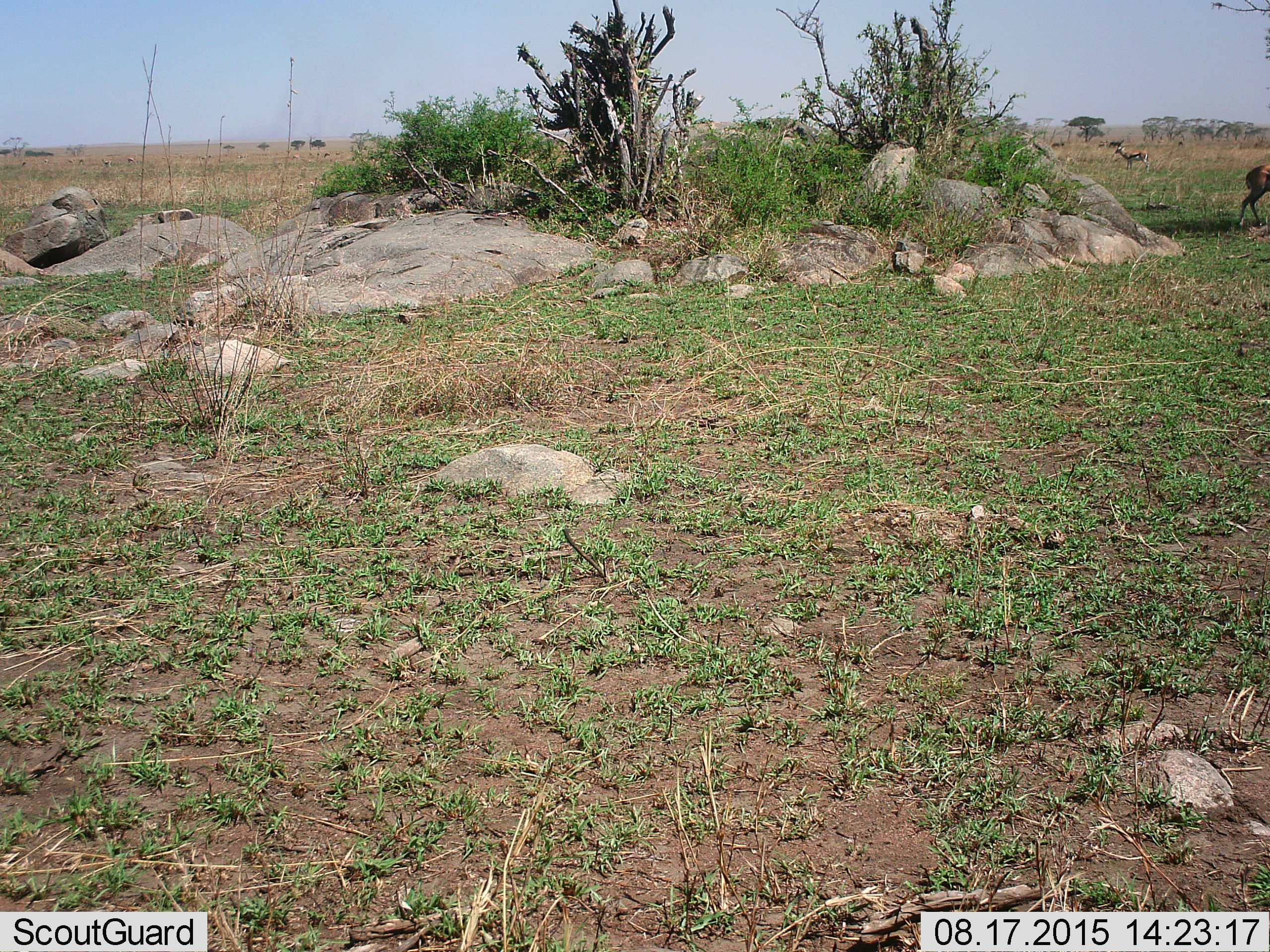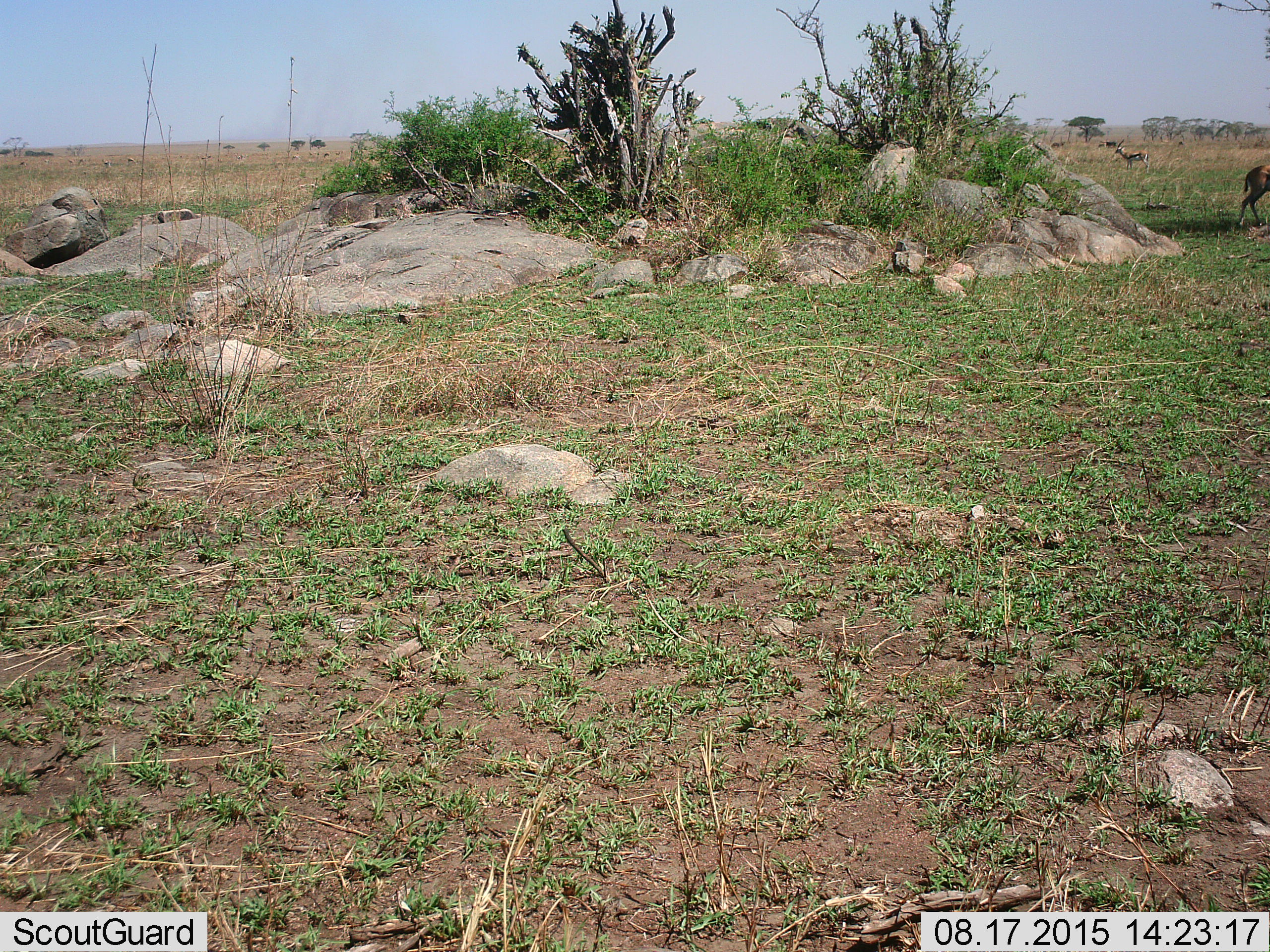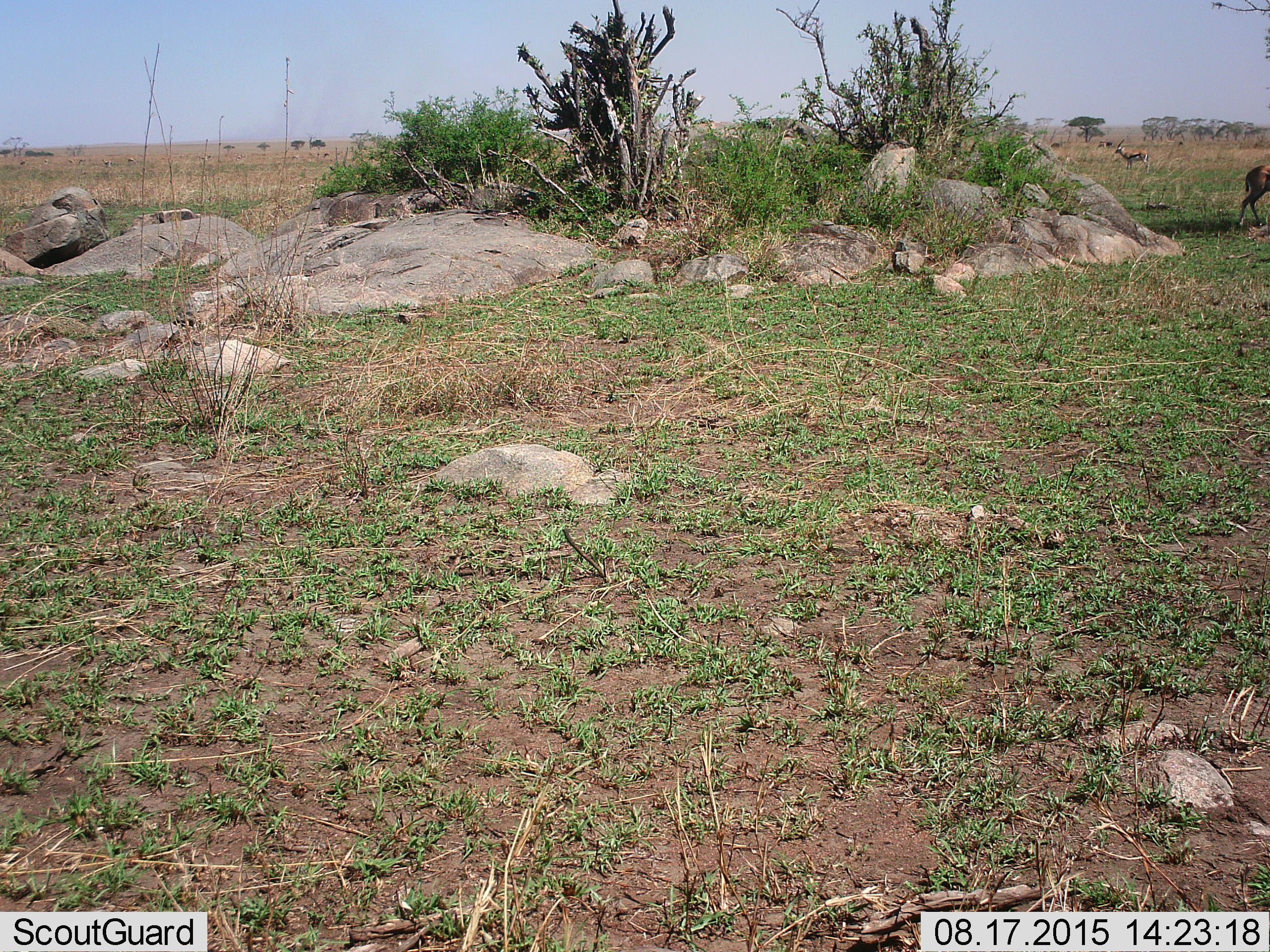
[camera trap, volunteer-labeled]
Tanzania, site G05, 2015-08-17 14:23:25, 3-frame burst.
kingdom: Animalia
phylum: Chordata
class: Mammalia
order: Artiodactyla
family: Bovidae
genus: Eudorcas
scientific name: Eudorcas thomsonii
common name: thomson's gazelle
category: gazellethomsons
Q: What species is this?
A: Gazellethomsons (thomson's gazelle) (Eudorcas thomsonii).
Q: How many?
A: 11-50.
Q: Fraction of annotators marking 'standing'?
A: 92%.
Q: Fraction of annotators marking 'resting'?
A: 8%.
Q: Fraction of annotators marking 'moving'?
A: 42%.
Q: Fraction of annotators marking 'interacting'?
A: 0%.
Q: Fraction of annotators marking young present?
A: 0%.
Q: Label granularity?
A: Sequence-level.